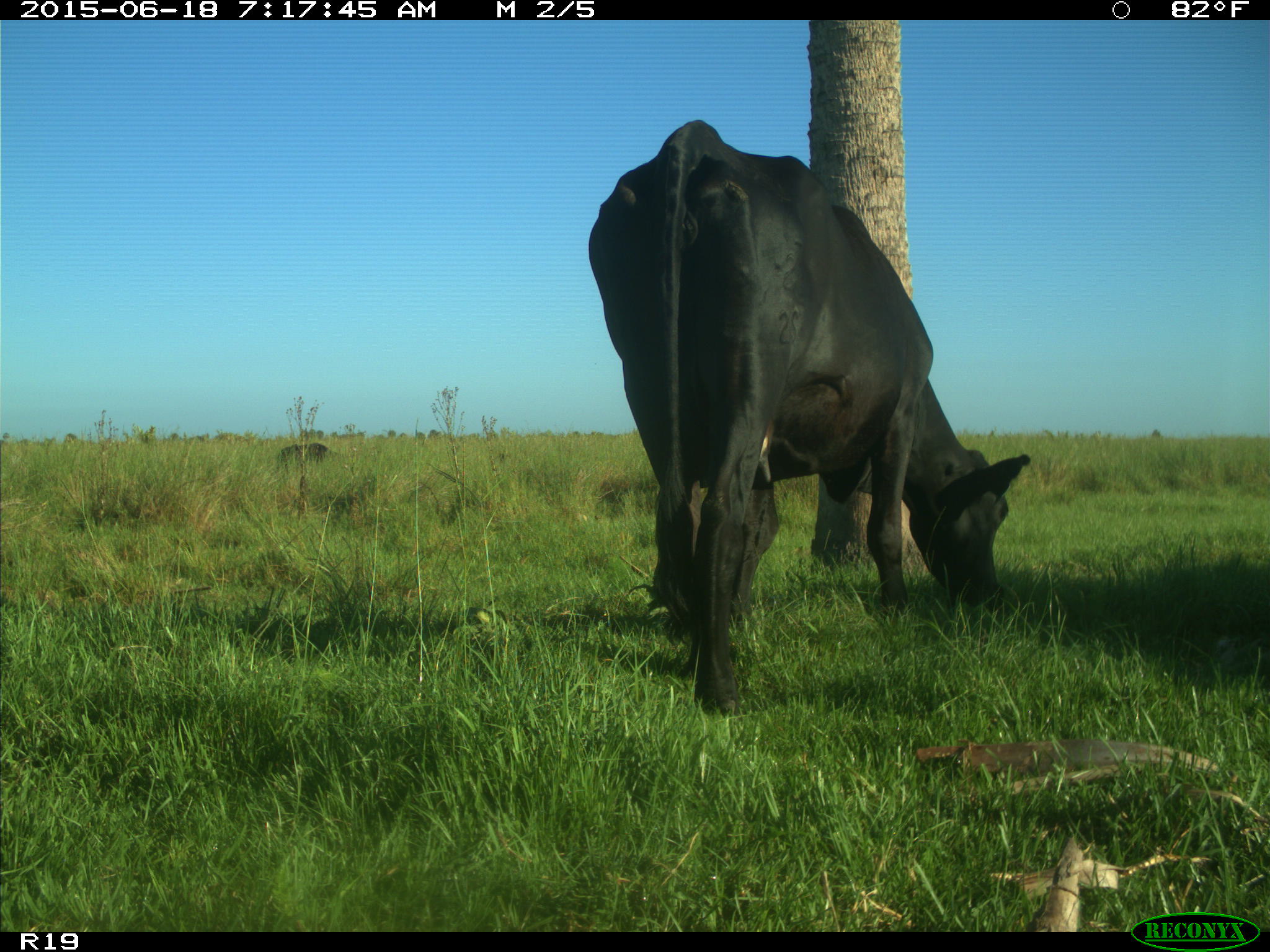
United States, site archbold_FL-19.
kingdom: Animalia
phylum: Chordata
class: Mammalia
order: Artiodactyla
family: Bovidae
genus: Bos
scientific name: Bos taurus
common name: domestic cow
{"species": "Bos taurus (domestic cow)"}